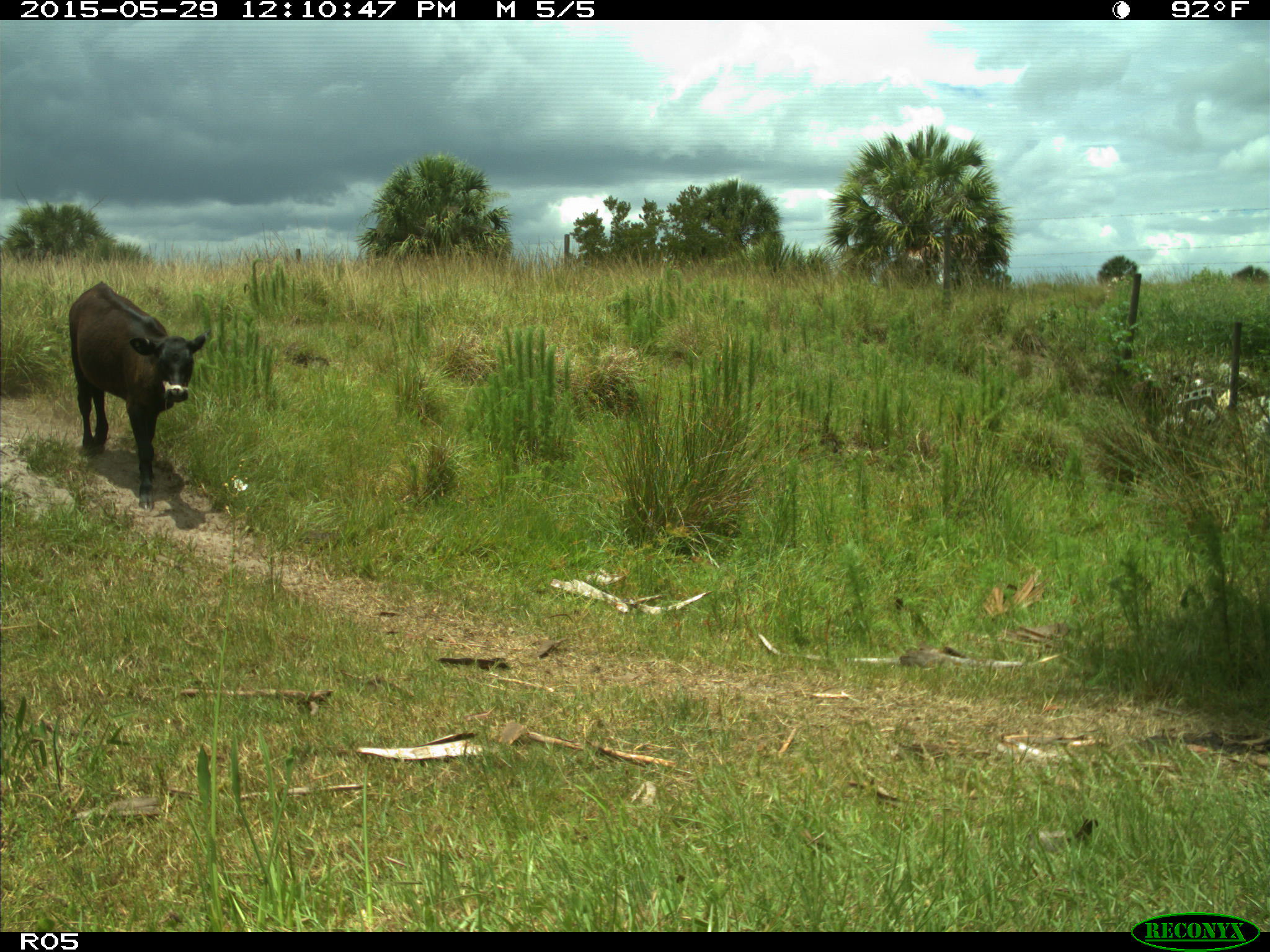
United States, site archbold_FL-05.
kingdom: Animalia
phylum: Chordata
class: Mammalia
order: Artiodactyla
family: Bovidae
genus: Bos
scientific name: Bos taurus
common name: domestic cow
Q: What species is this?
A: Bos taurus (domestic cow).